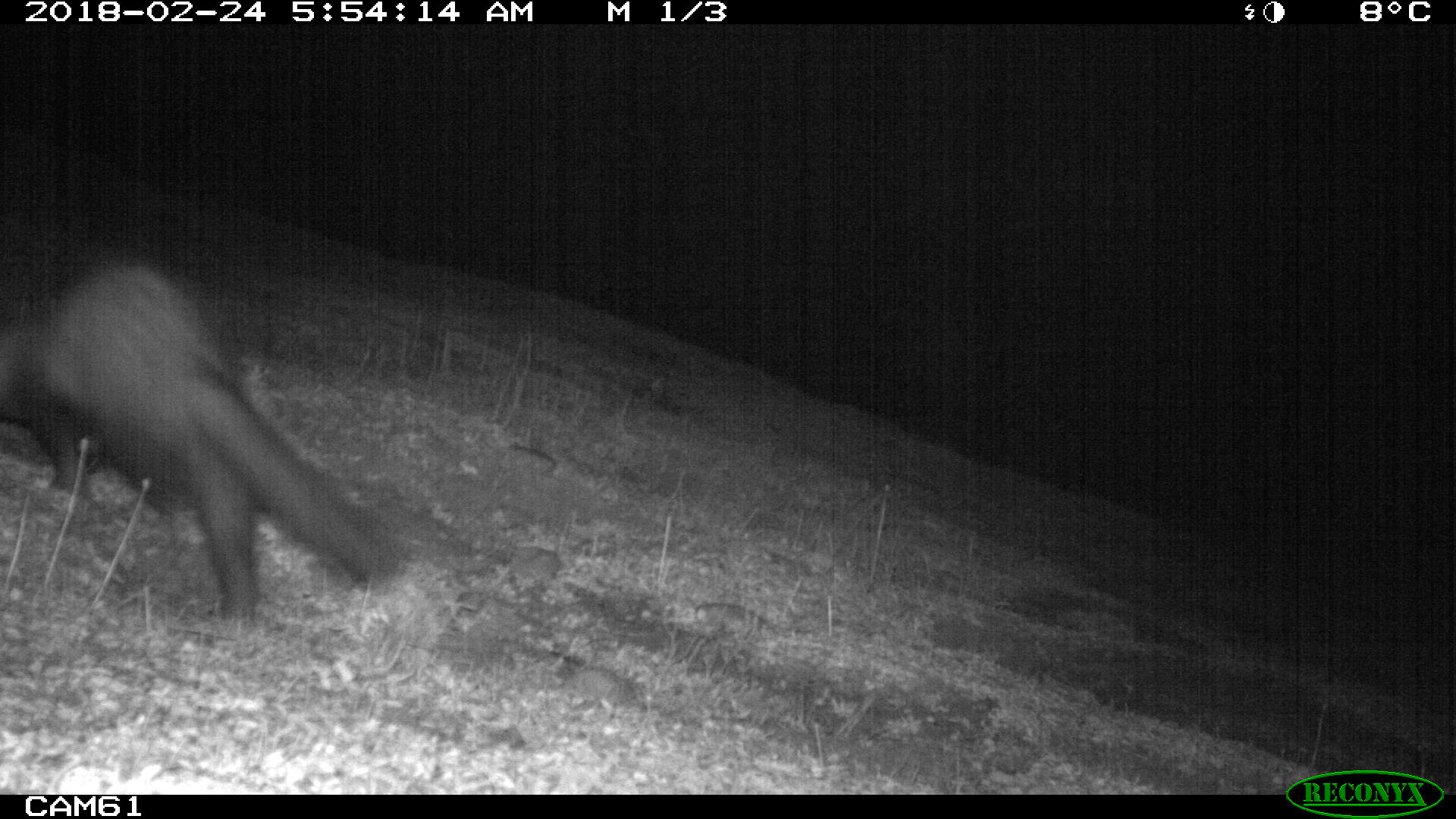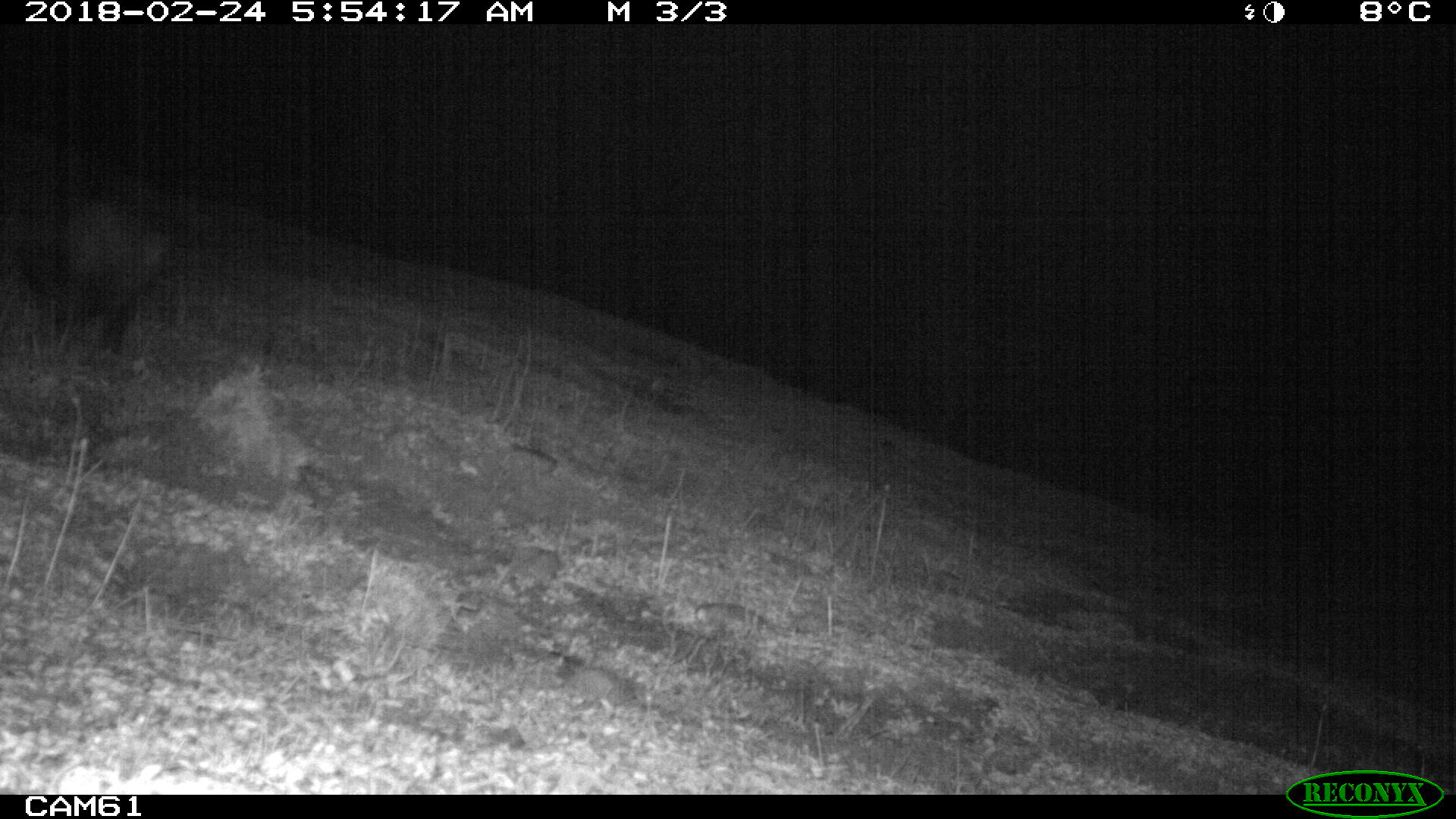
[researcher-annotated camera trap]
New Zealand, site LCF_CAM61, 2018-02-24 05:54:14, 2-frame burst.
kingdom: Animalia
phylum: Chordata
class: Mammalia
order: Carnivora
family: Mustelidae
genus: Mustela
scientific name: Mustela furo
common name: ferret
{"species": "ferret (Mustela furo)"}